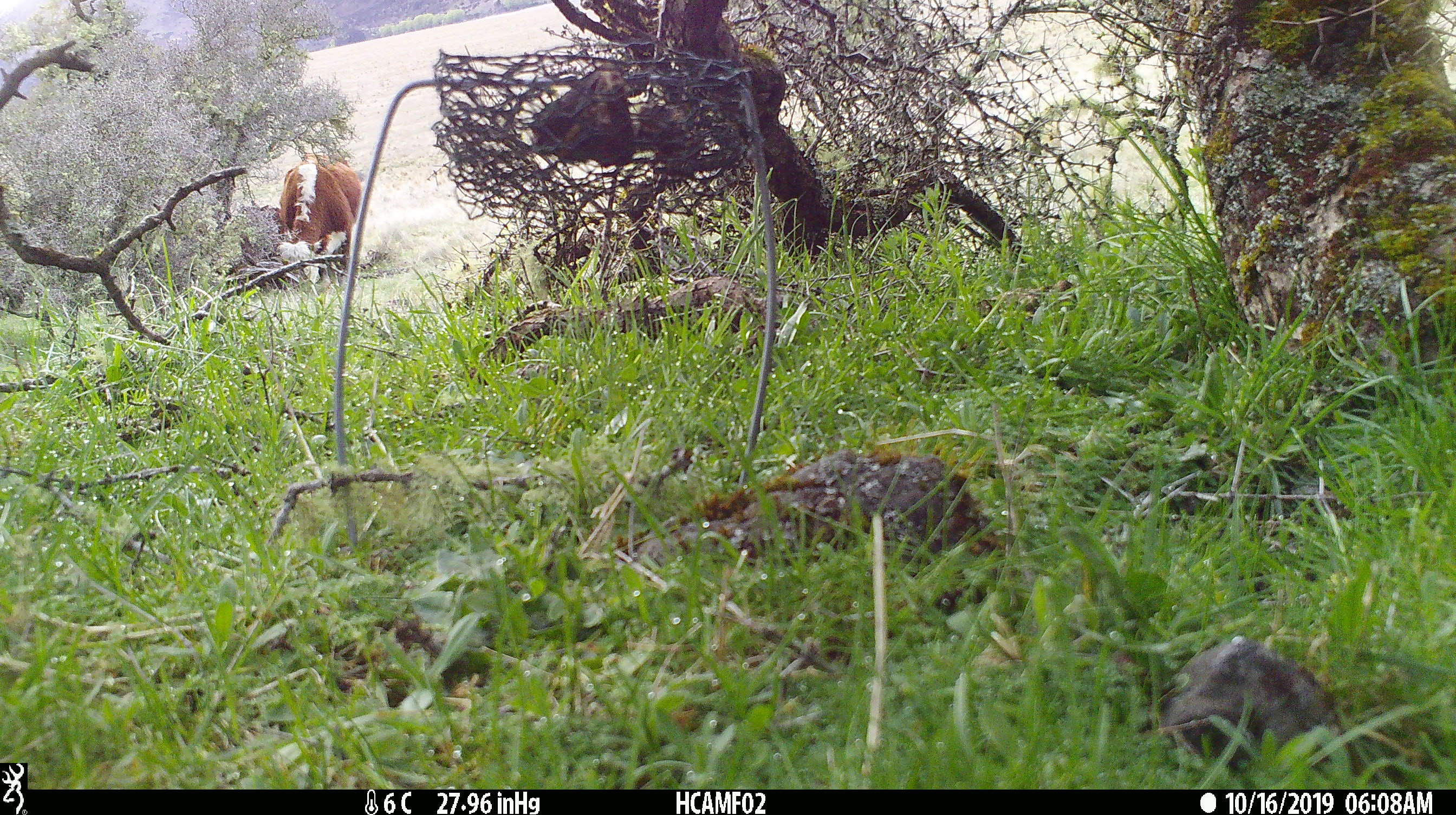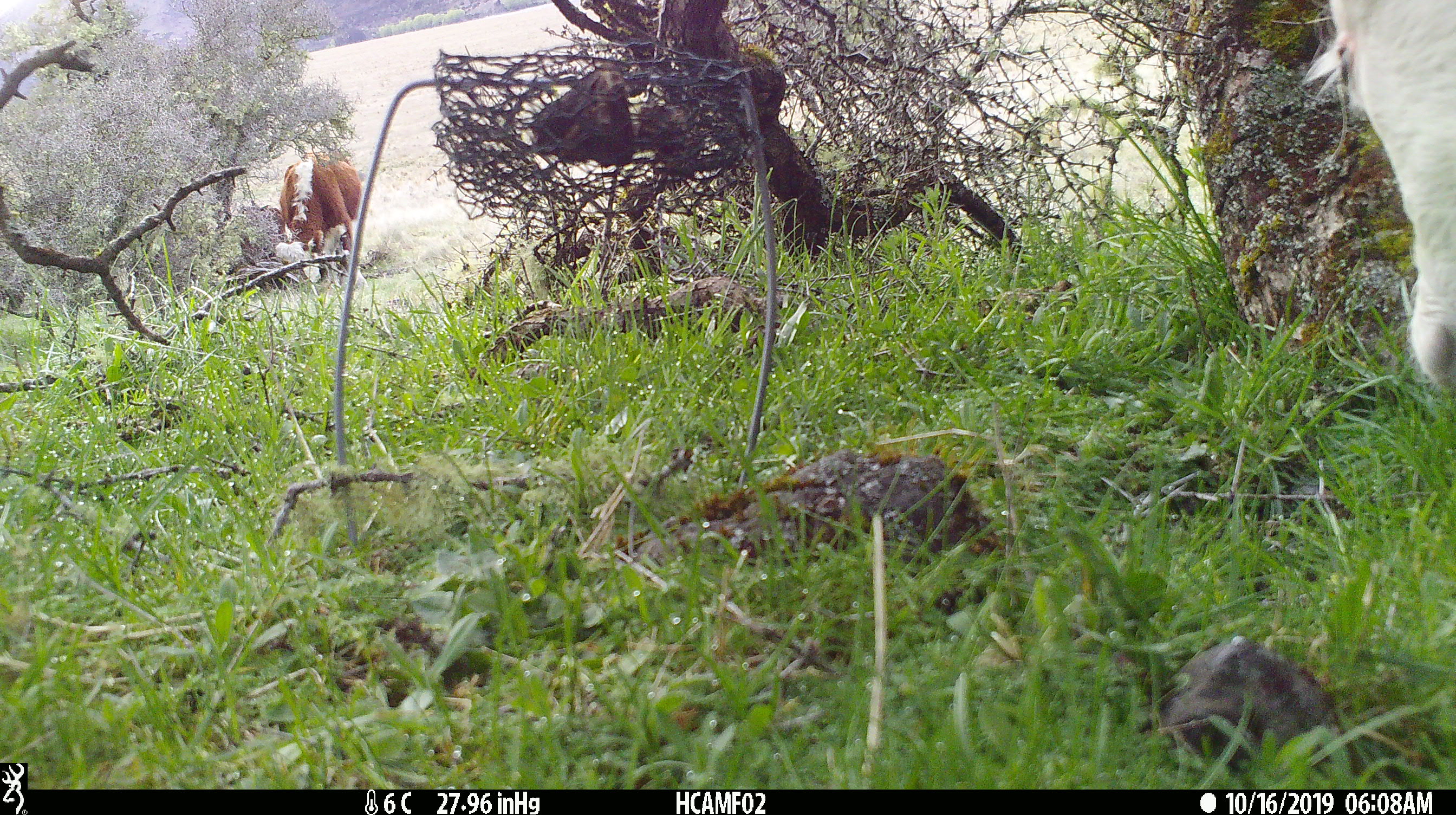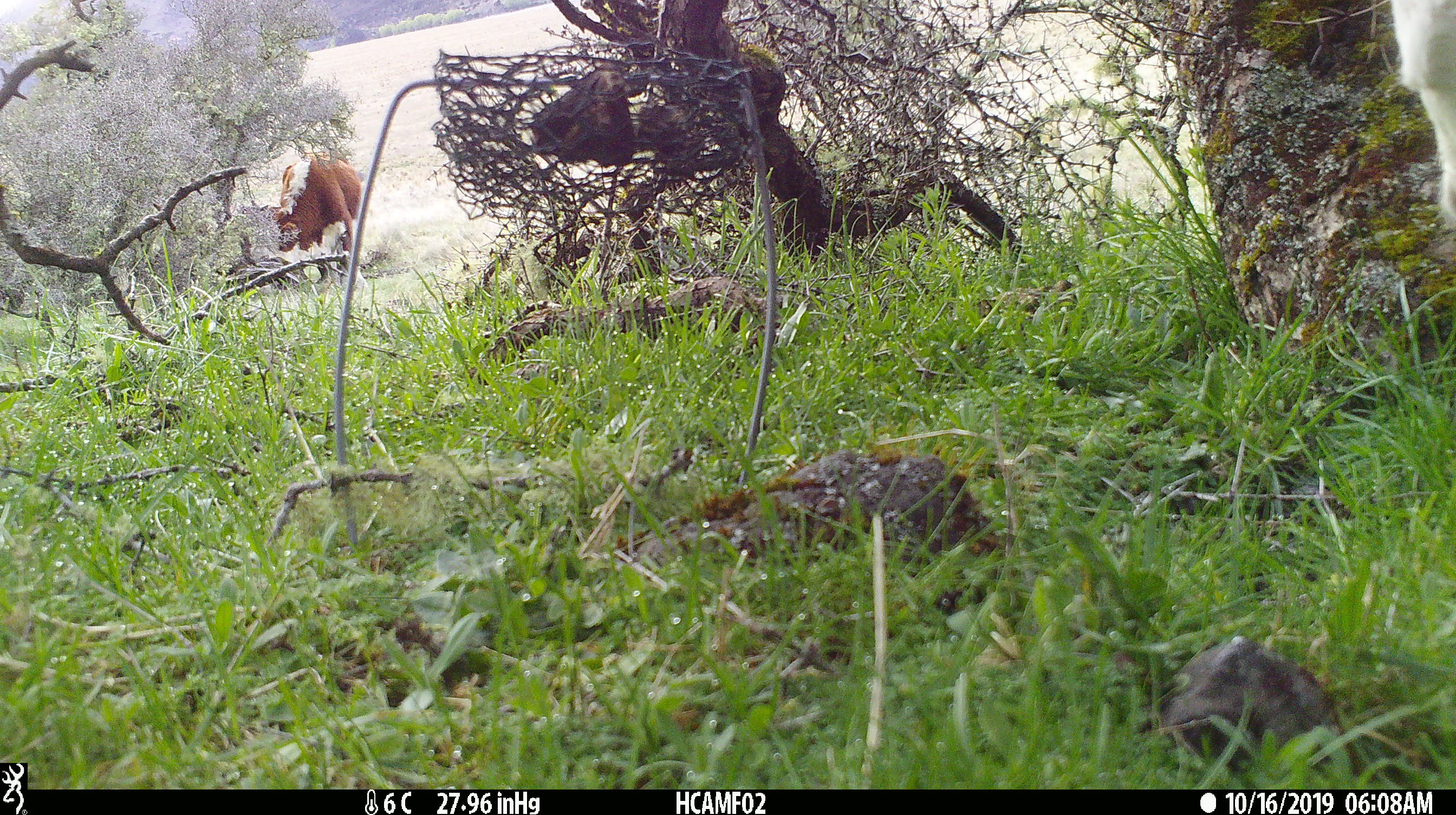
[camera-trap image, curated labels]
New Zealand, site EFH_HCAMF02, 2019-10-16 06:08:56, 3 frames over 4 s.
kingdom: Animalia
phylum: Chordata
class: Mammalia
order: Artiodactyla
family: Bovidae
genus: Bos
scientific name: Bos taurus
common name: domestic cow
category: cow